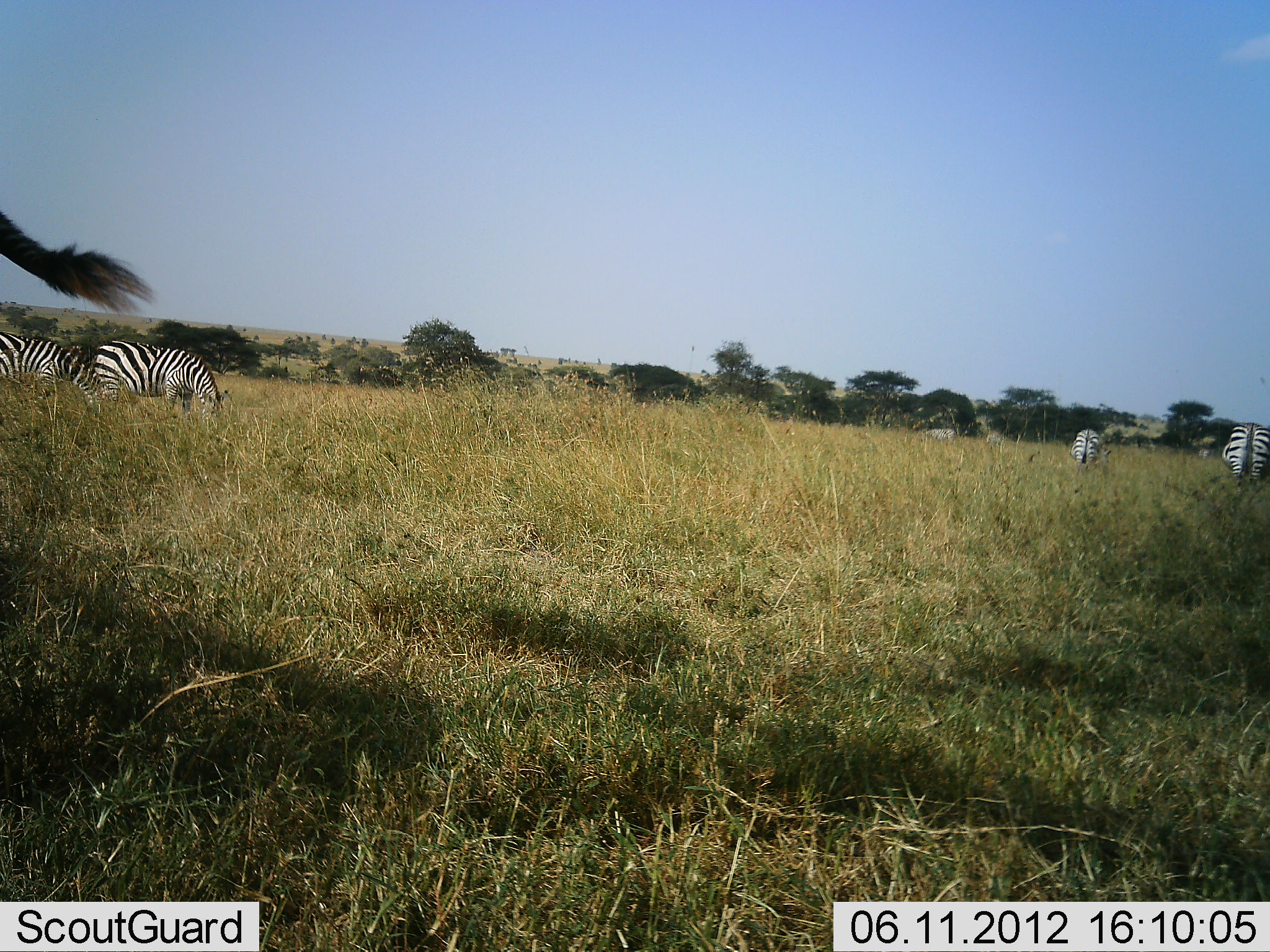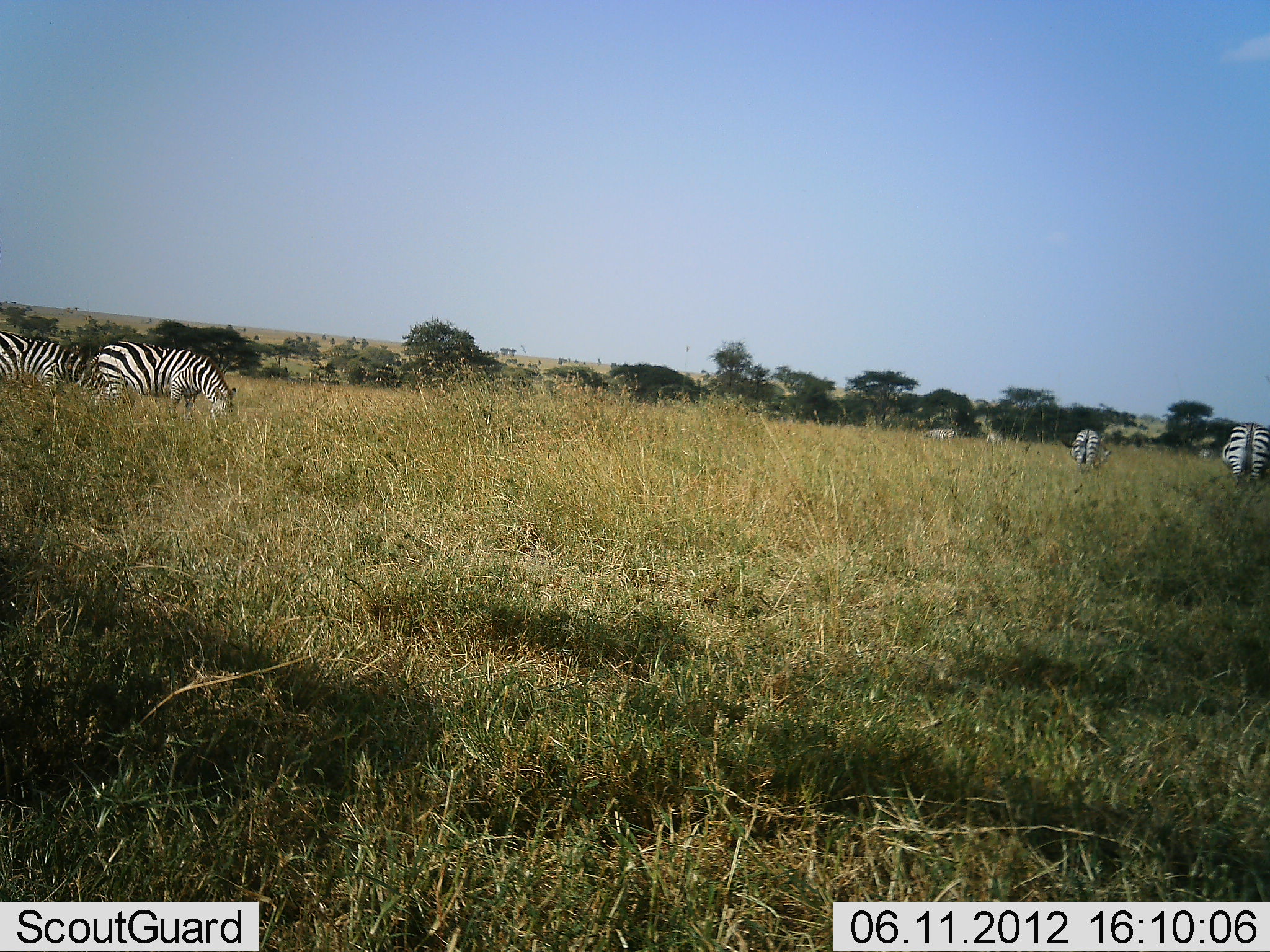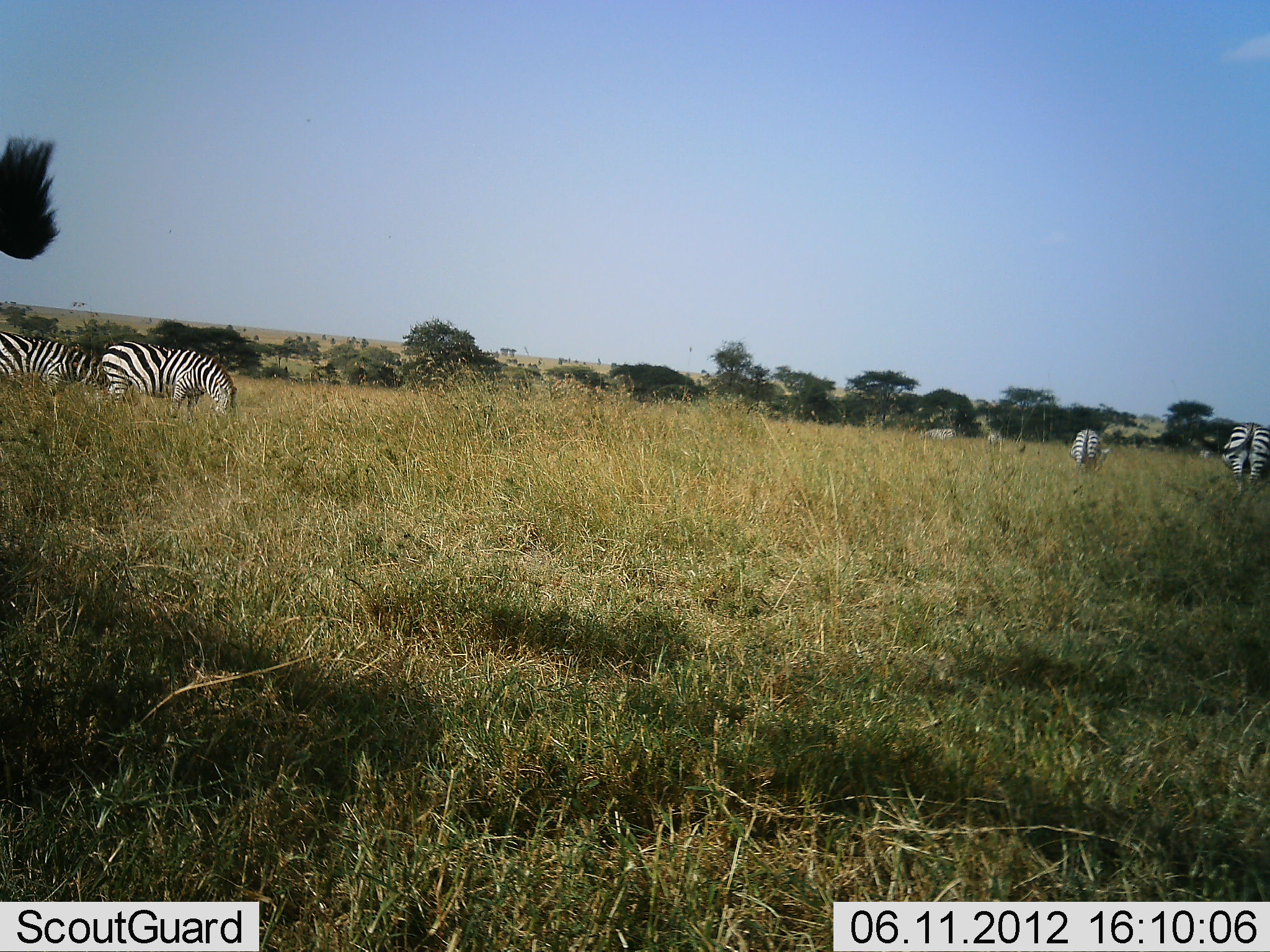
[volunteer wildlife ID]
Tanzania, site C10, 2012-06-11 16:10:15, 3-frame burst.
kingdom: Animalia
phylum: Chordata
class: Mammalia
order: Perissodactyla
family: Equidae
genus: Equus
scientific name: Equus quagga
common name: plains zebra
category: zebra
Zebra (plains zebra) (Equus quagga), count 6. Behavior (volunteer vote fractions): standing 10%, resting 0%, moving 10%, interacting 0%. Young present (vote fraction): 0%. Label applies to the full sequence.